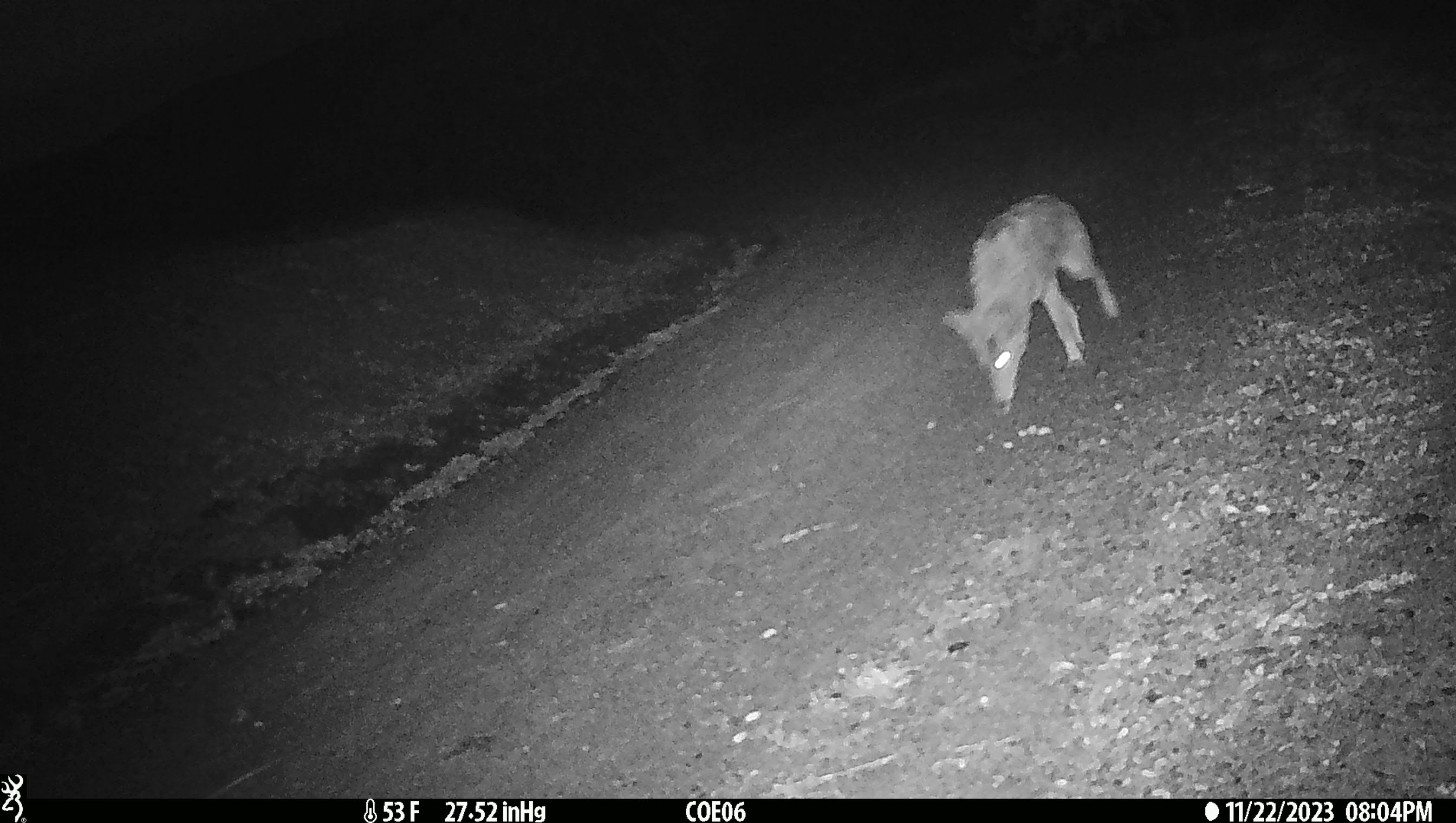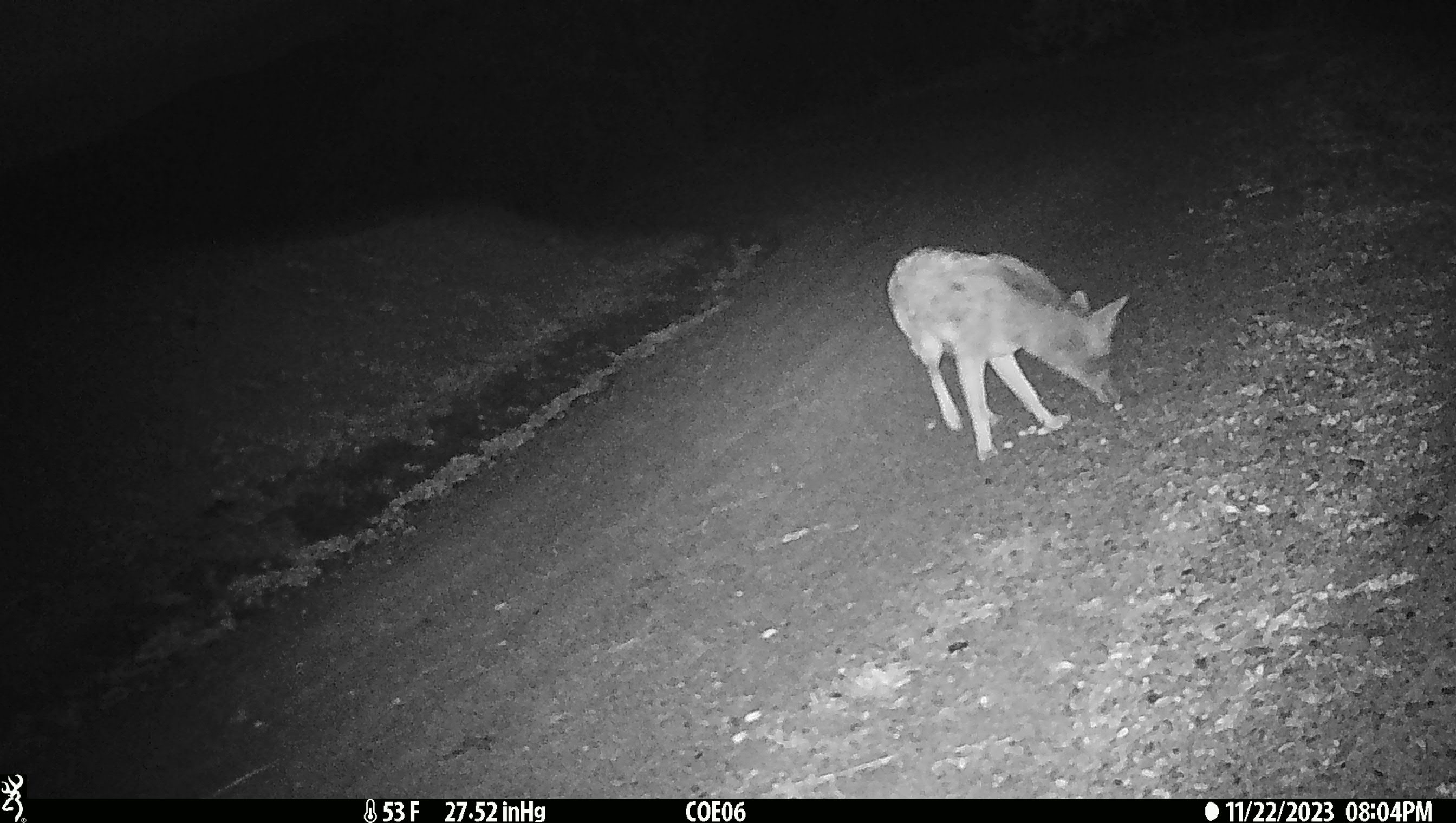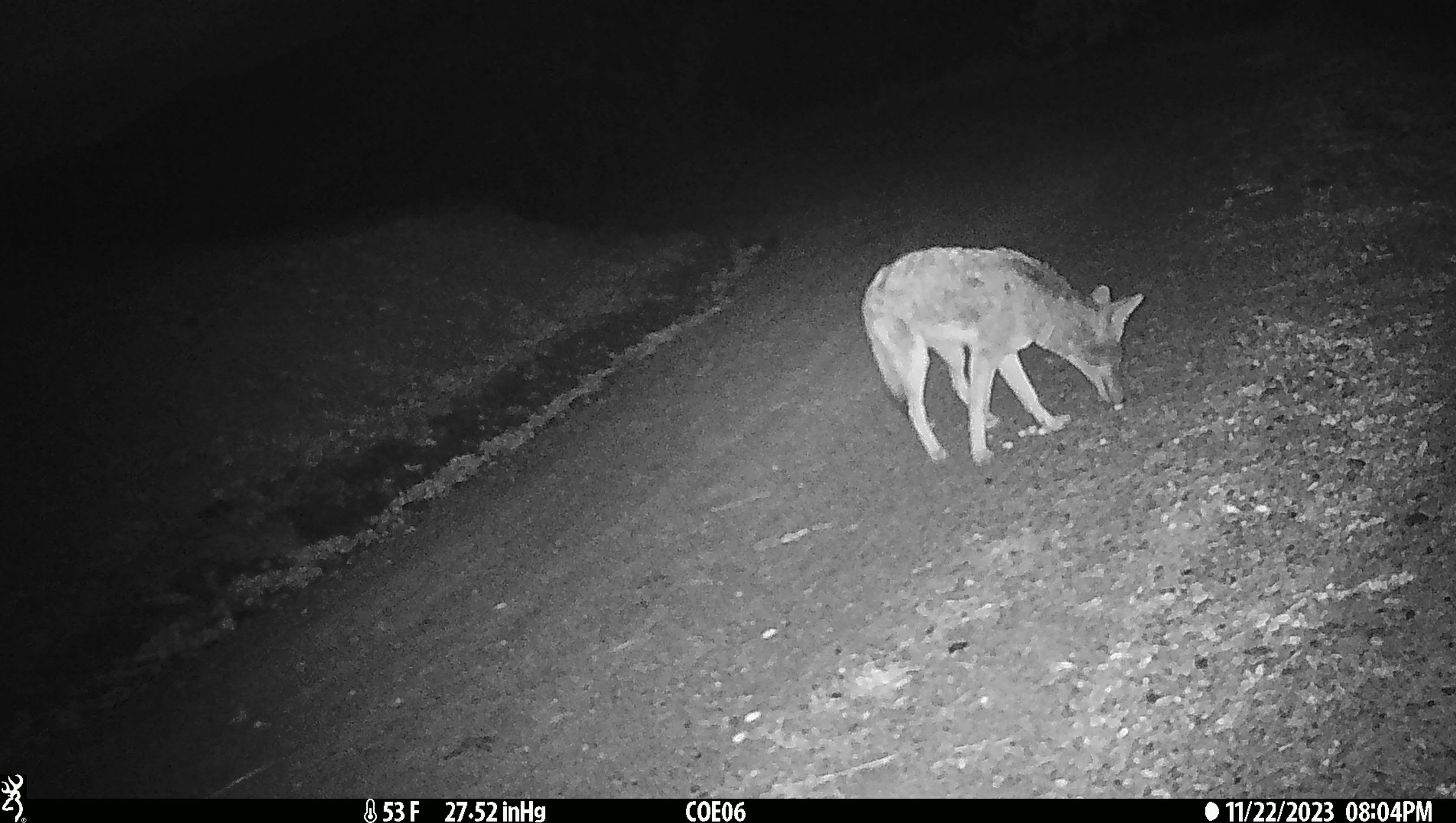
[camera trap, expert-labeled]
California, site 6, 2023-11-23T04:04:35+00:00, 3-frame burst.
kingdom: Animalia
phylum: Chordata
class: Mammalia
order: Carnivora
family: Canidae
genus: Canis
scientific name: Canis latrans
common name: coyote